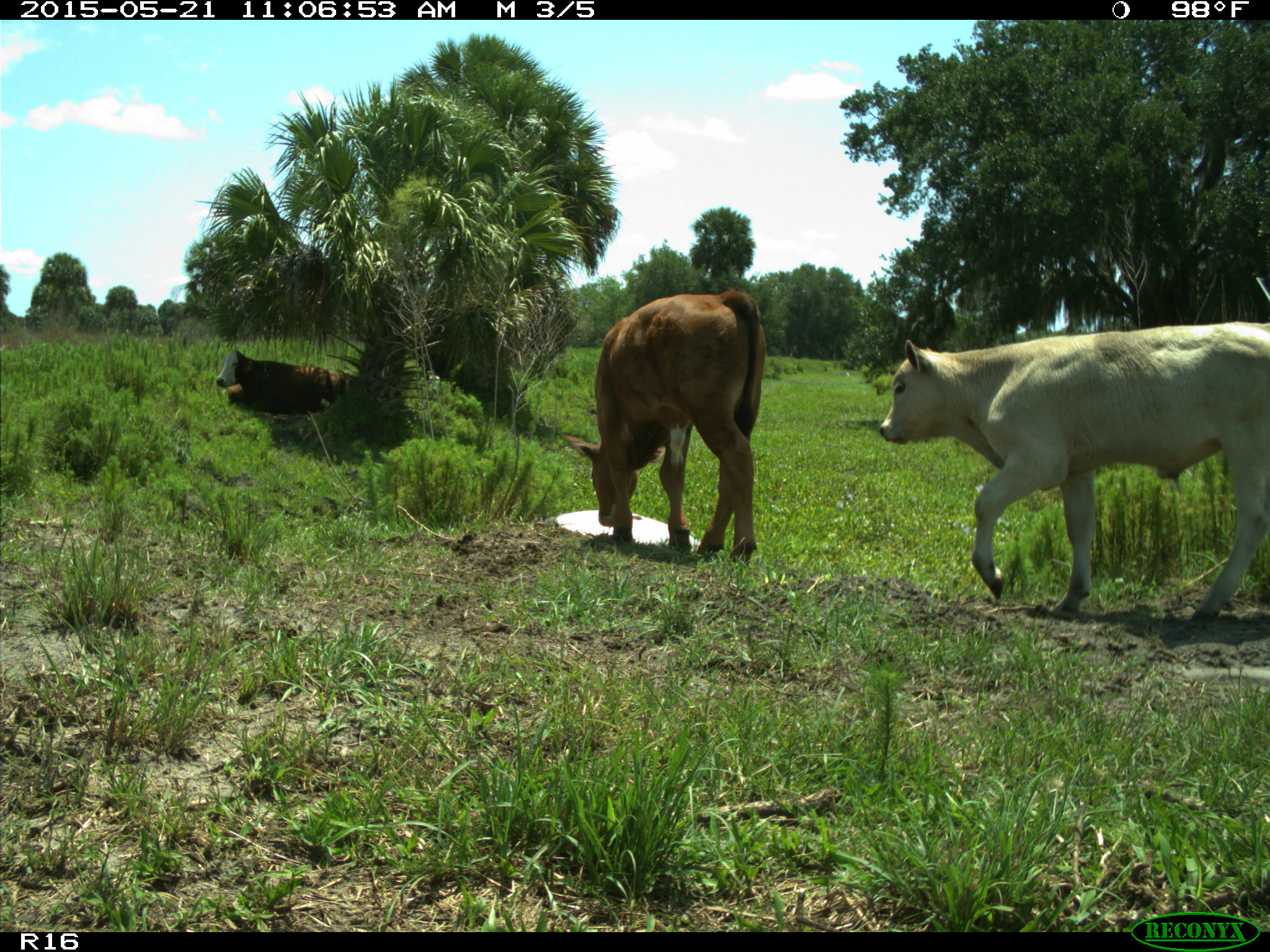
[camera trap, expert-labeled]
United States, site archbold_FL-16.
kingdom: Animalia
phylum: Chordata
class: Mammalia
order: Artiodactyla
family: Bovidae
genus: Bos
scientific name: Bos taurus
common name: domestic cow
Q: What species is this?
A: Bos taurus (domestic cow).